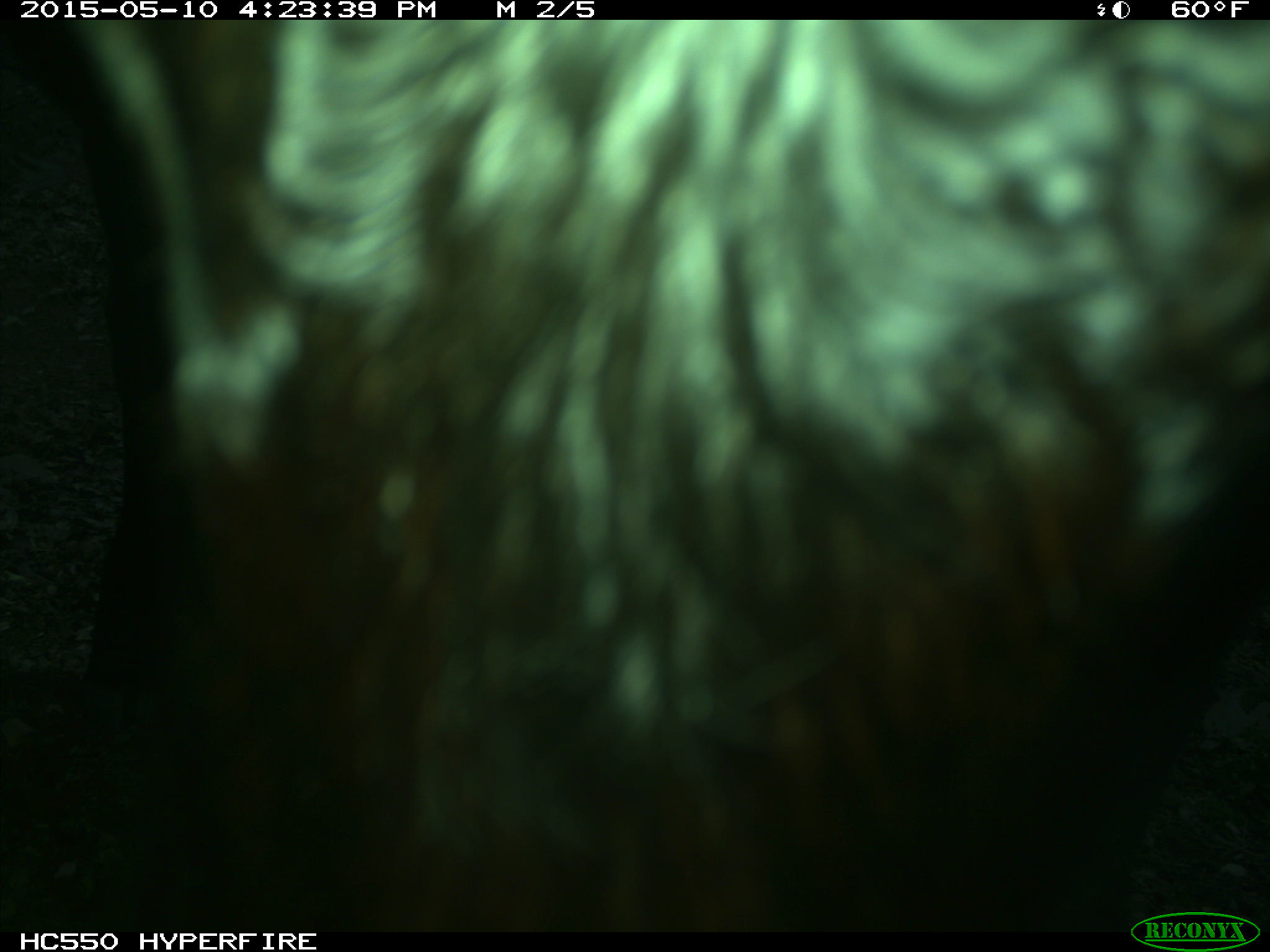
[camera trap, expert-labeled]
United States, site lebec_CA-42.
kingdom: Animalia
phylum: Chordata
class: Mammalia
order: Artiodactyla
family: Bovidae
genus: Bos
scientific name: Bos taurus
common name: domestic cow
Bos taurus (domestic cow).